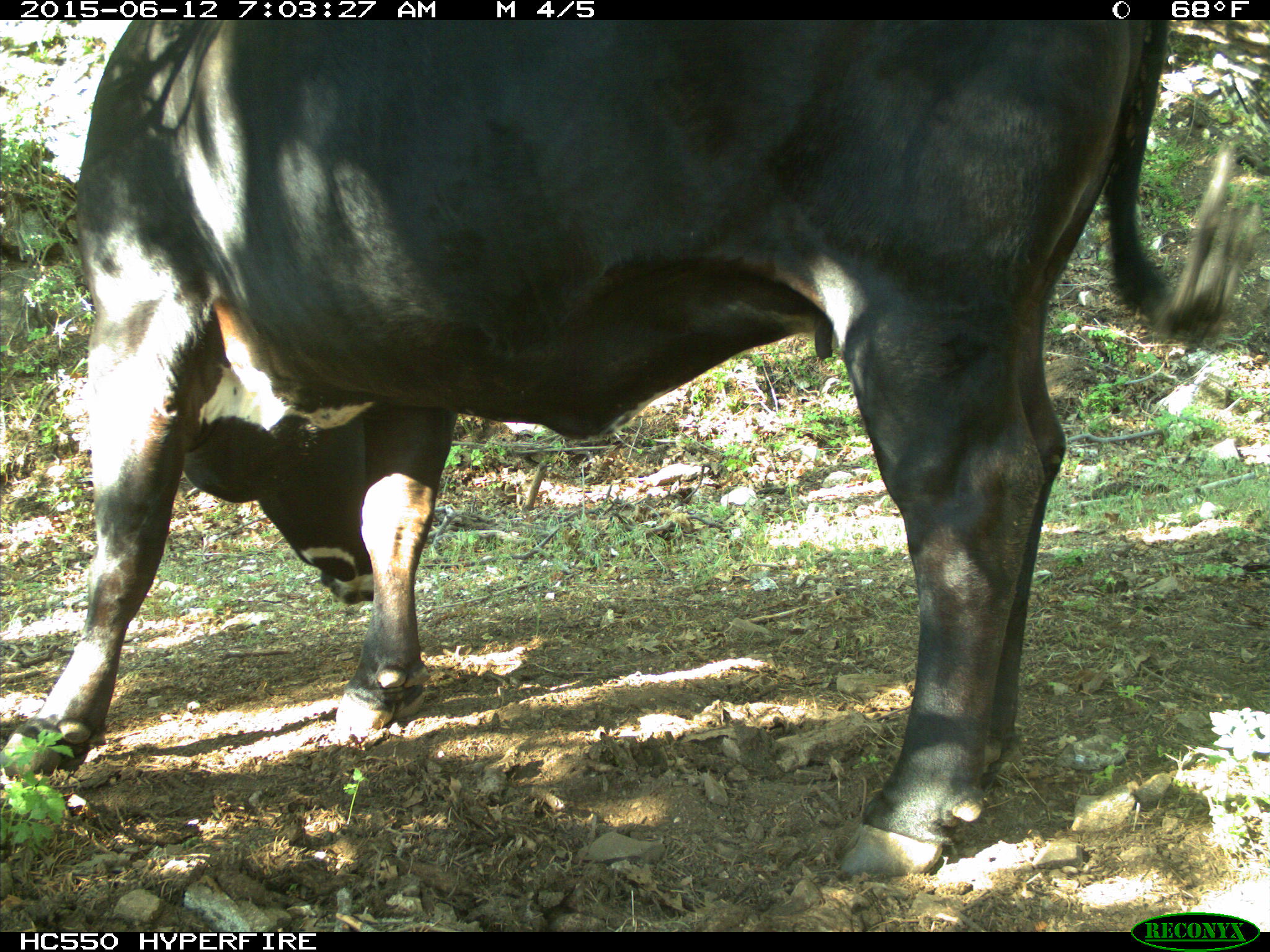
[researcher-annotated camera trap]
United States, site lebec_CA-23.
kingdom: Animalia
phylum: Chordata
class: Mammalia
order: Artiodactyla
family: Bovidae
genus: Bos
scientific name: Bos taurus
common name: domestic cow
Bos taurus (domestic cow).